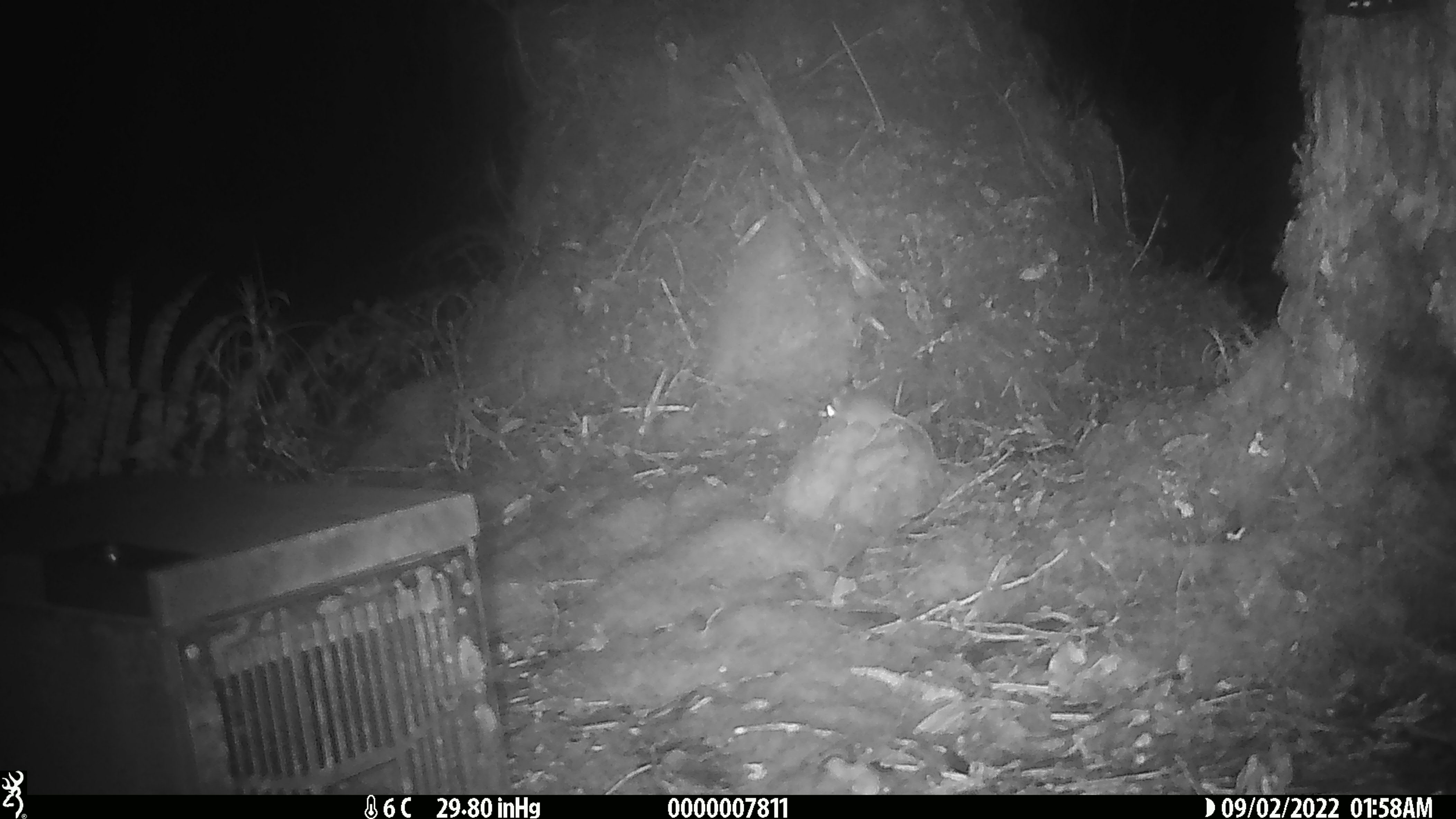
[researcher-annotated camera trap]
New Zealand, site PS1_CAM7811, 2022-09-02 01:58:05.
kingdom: Animalia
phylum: Chordata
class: Mammalia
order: Rodentia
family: Muridae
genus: Mus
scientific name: Mus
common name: mouse